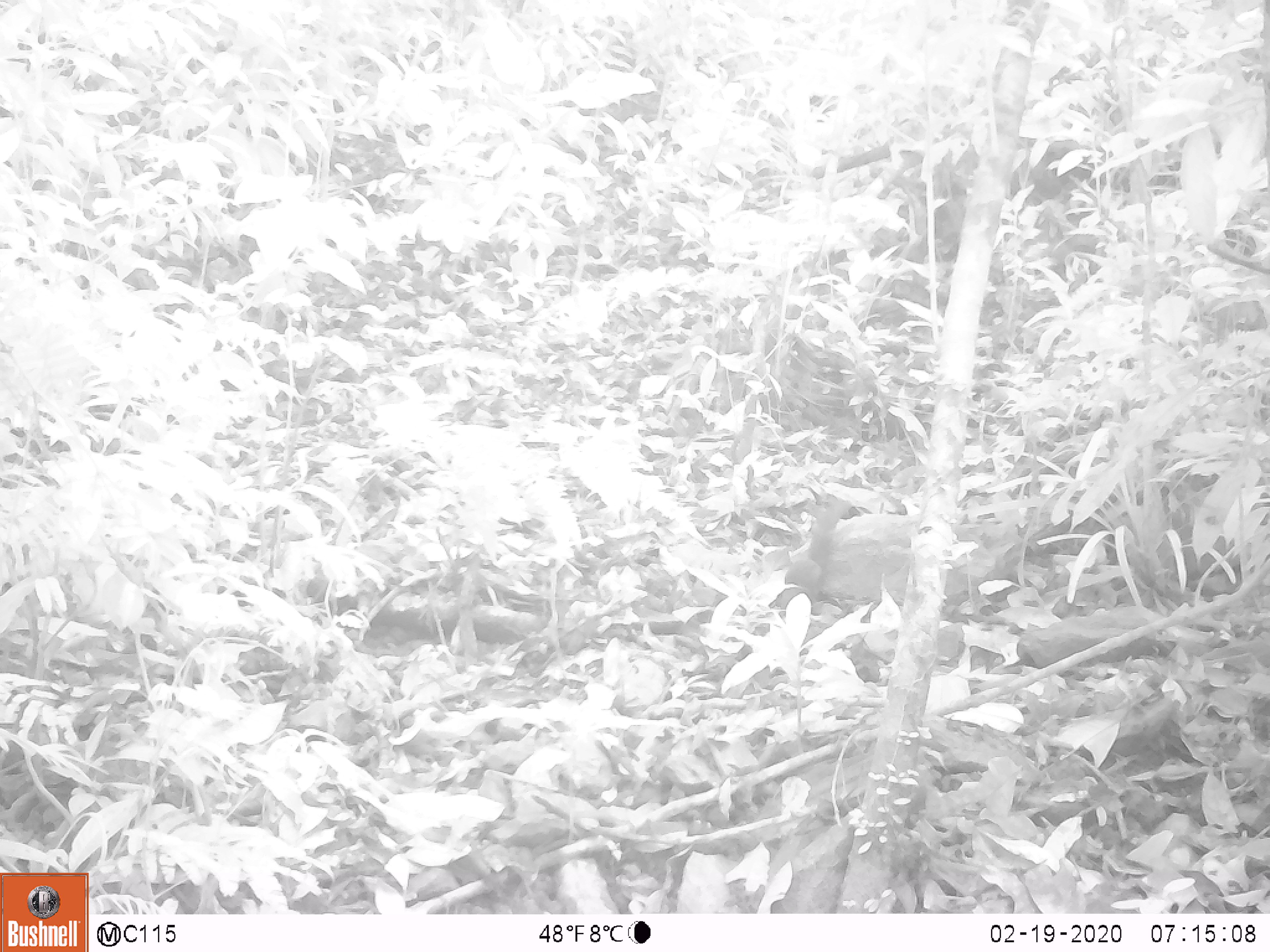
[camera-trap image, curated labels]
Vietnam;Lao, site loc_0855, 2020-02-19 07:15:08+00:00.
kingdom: Animalia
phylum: Chordata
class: Mammalia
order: Rodentia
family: Sciuridae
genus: Dremomys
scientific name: Dremomys rufigenis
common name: red-cheeked squirrel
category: red cheeked squirrel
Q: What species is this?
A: Red cheeked squirrel (red-cheeked squirrel) (Dremomys rufigenis).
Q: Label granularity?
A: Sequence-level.